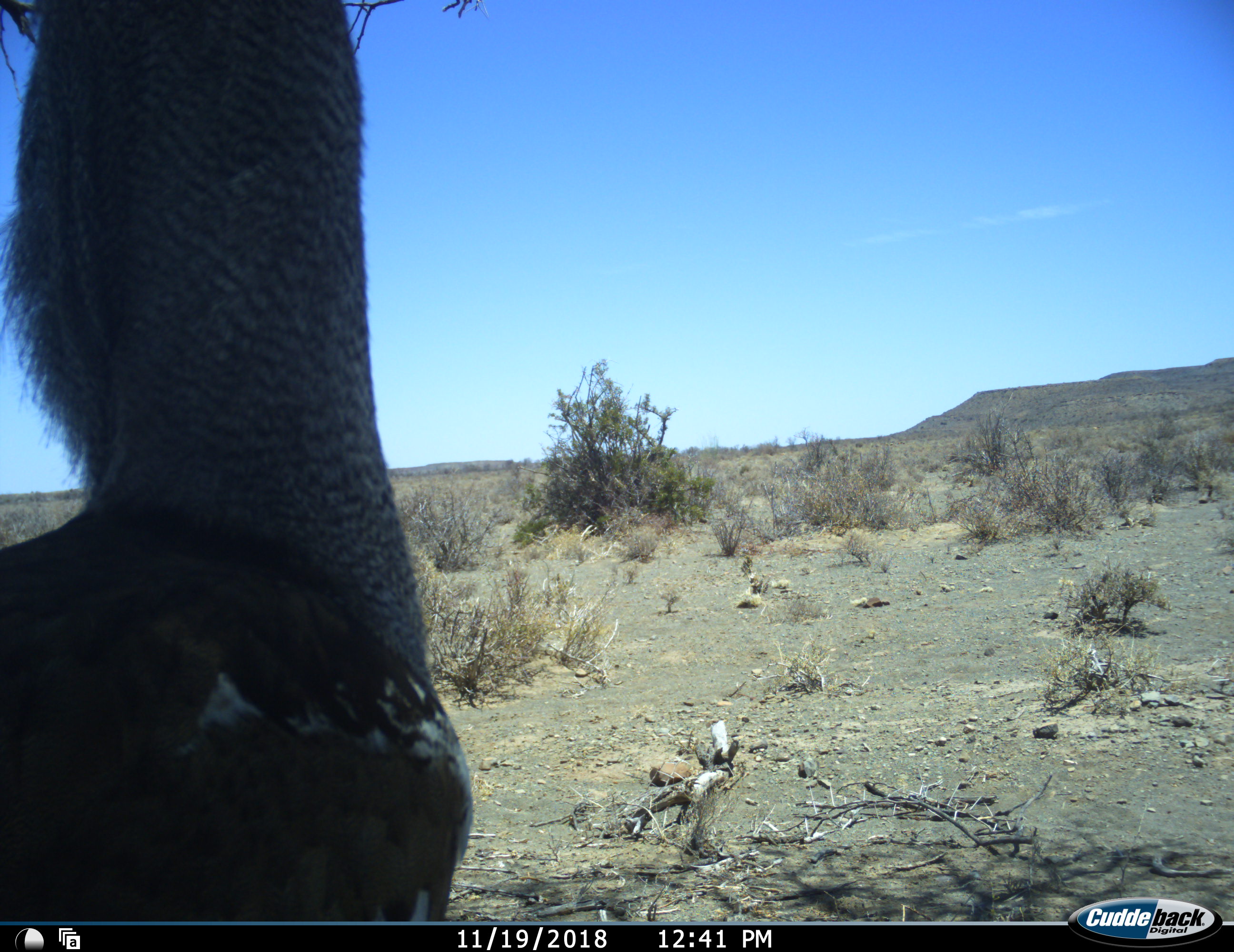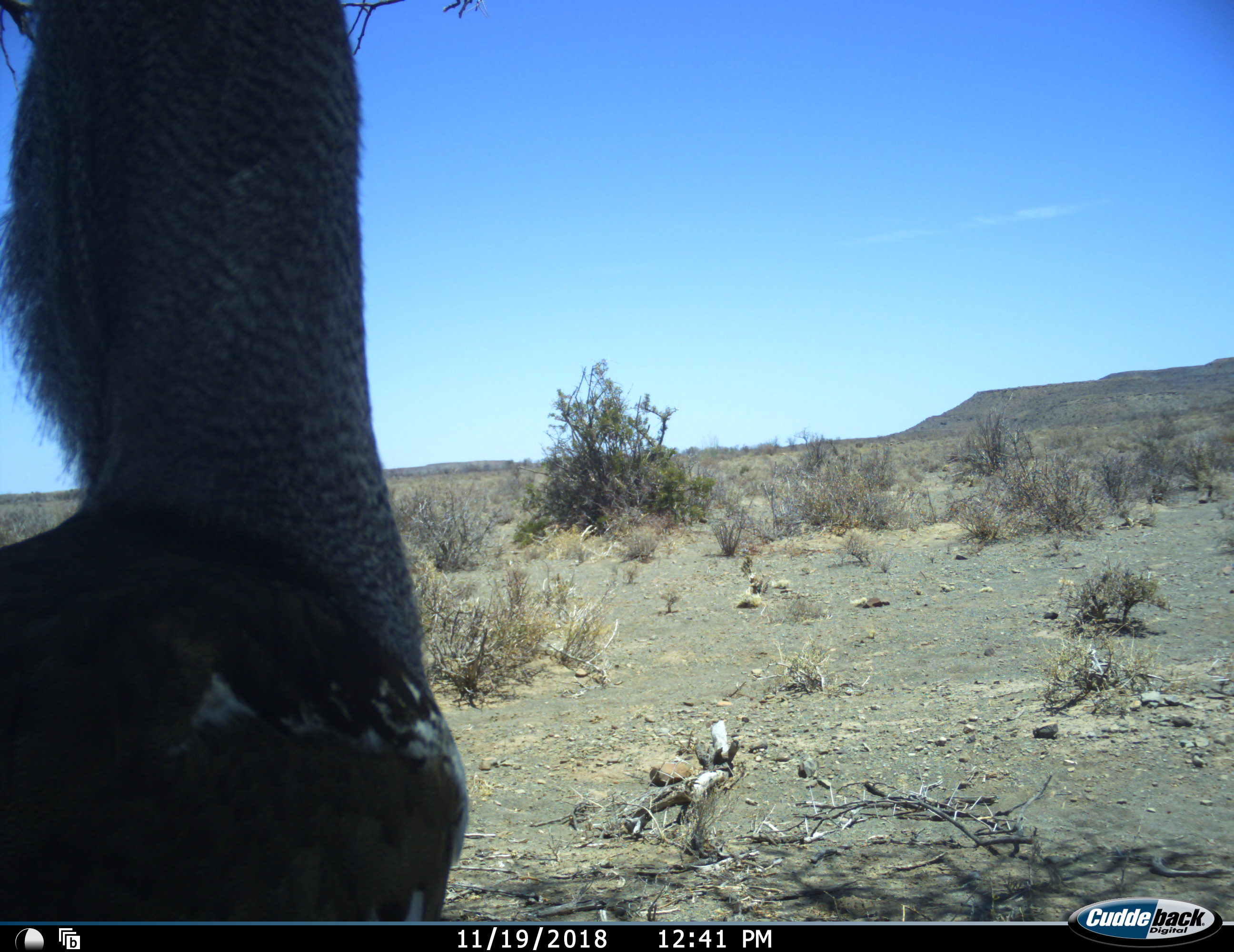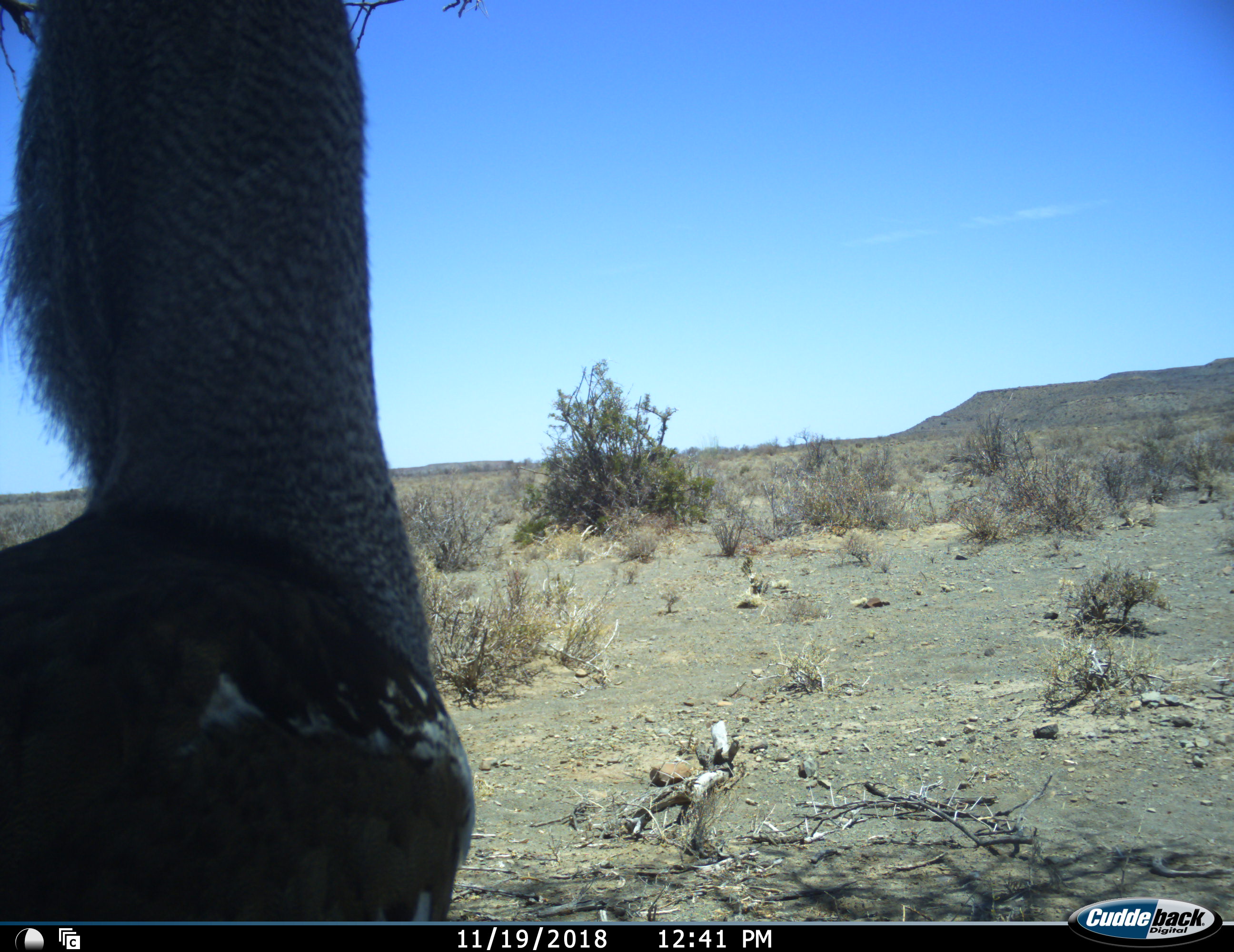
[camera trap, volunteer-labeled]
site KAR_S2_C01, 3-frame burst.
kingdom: Animalia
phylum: Chordata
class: Aves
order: Otidiformes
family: Otididae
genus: Ardeotis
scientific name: Ardeotis kori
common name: kori bustard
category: bustardkori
Bustardkori (kori bustard) (Ardeotis kori), count 1. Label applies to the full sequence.